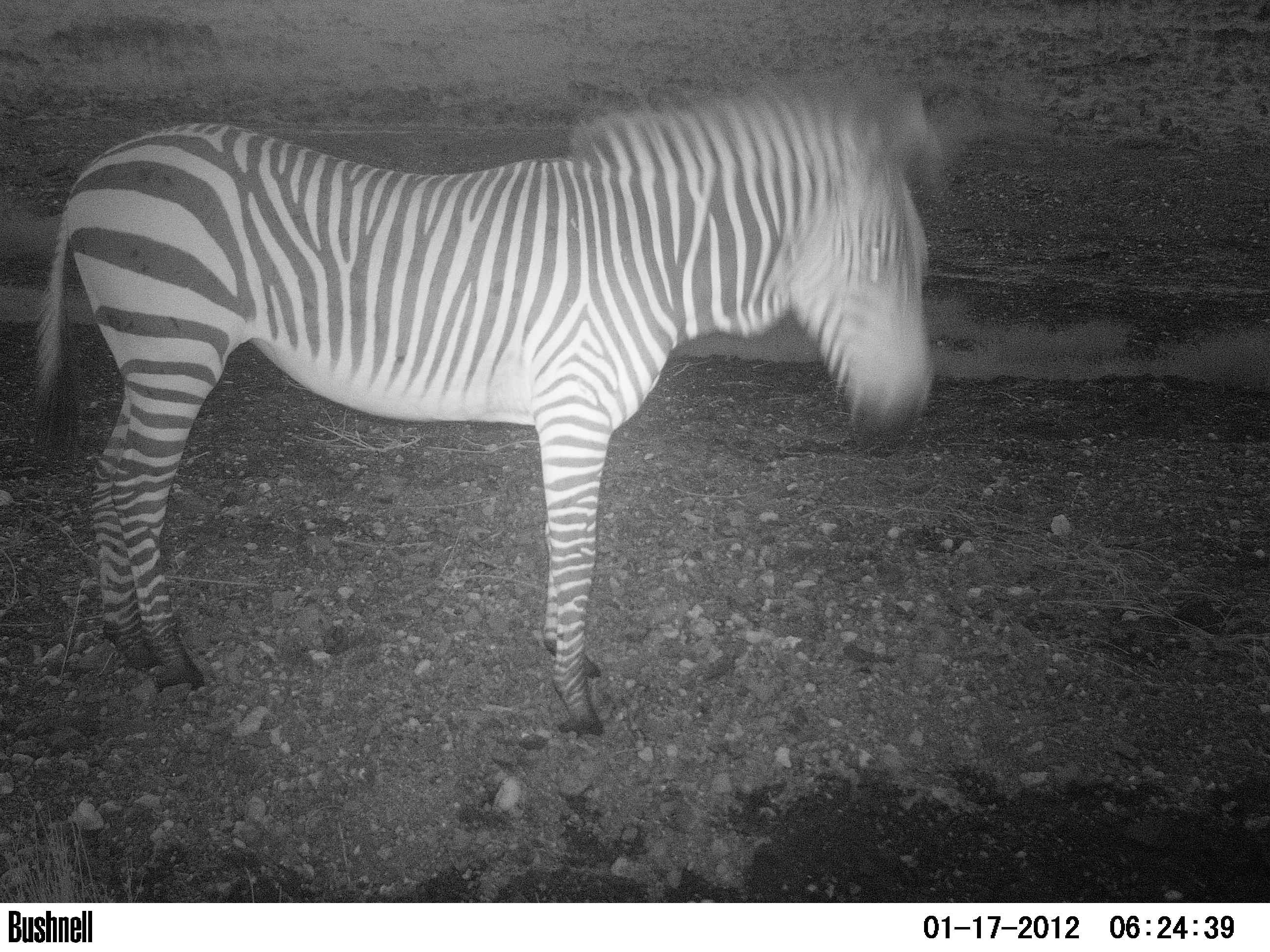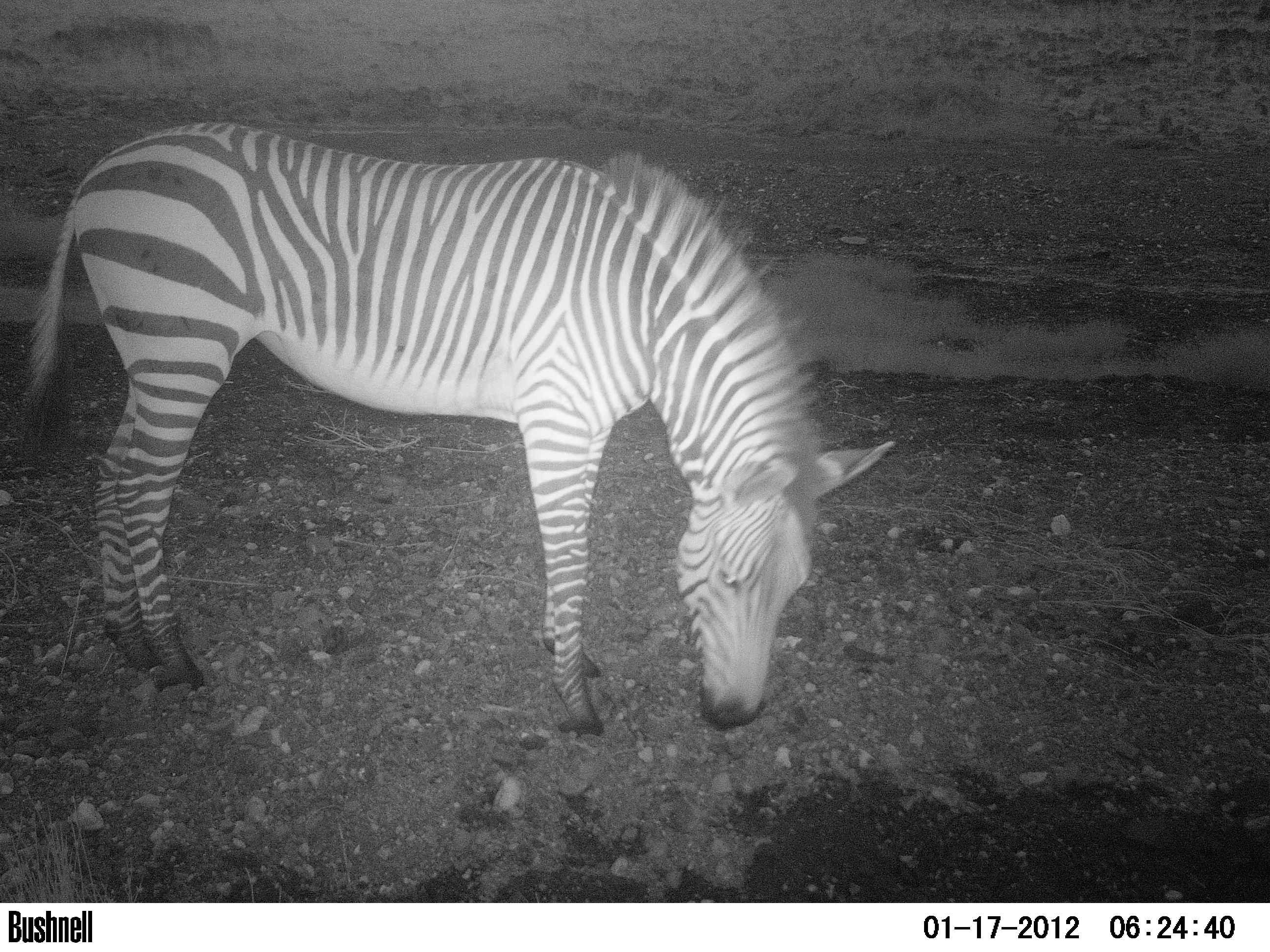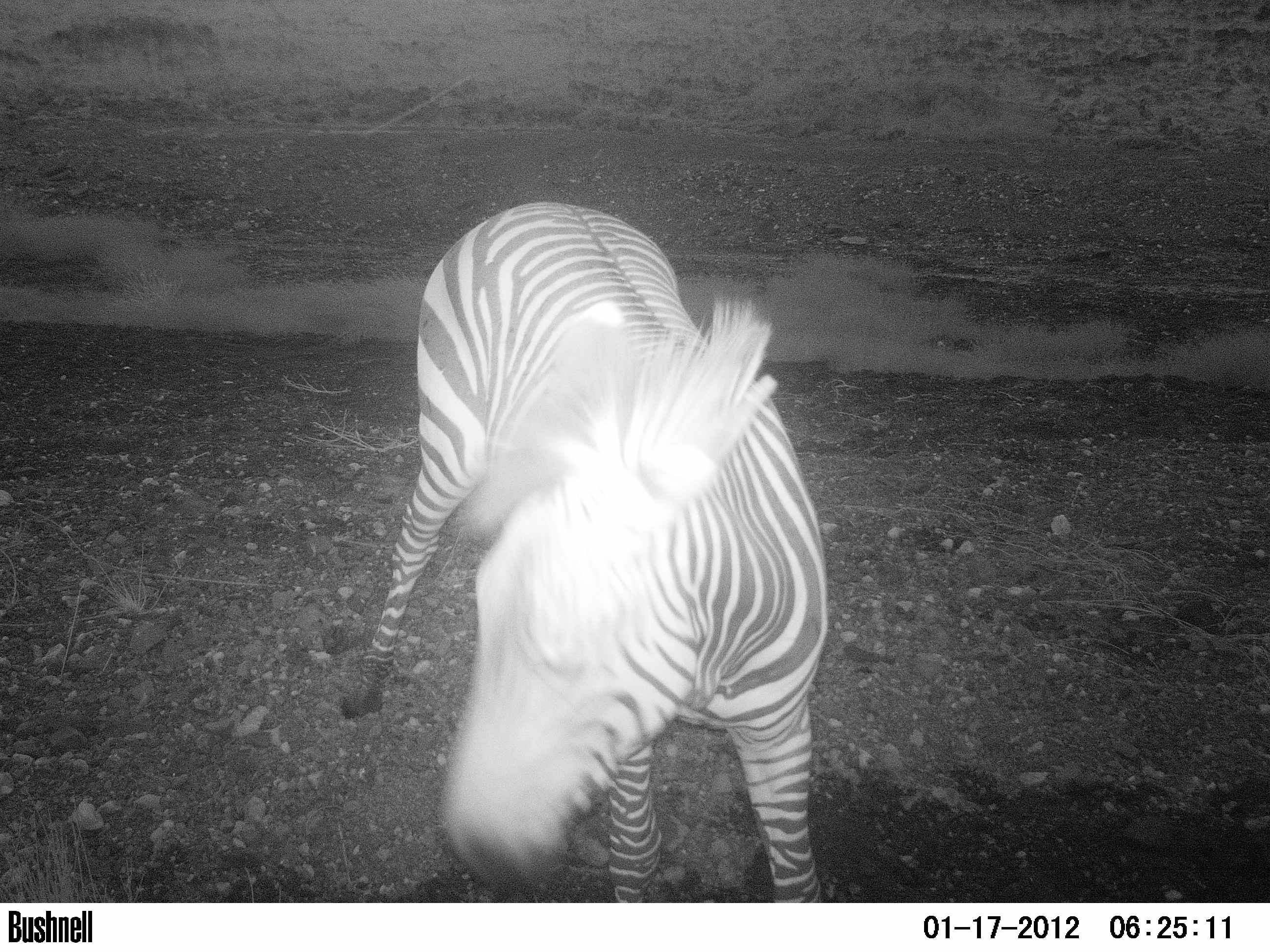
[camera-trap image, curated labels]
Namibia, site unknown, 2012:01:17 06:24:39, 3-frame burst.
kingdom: Animalia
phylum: Chordata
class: Mammalia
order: Perissodactyla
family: Equidae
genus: Equus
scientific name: Equus zebra hartmannae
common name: hartmann's mountain zebra